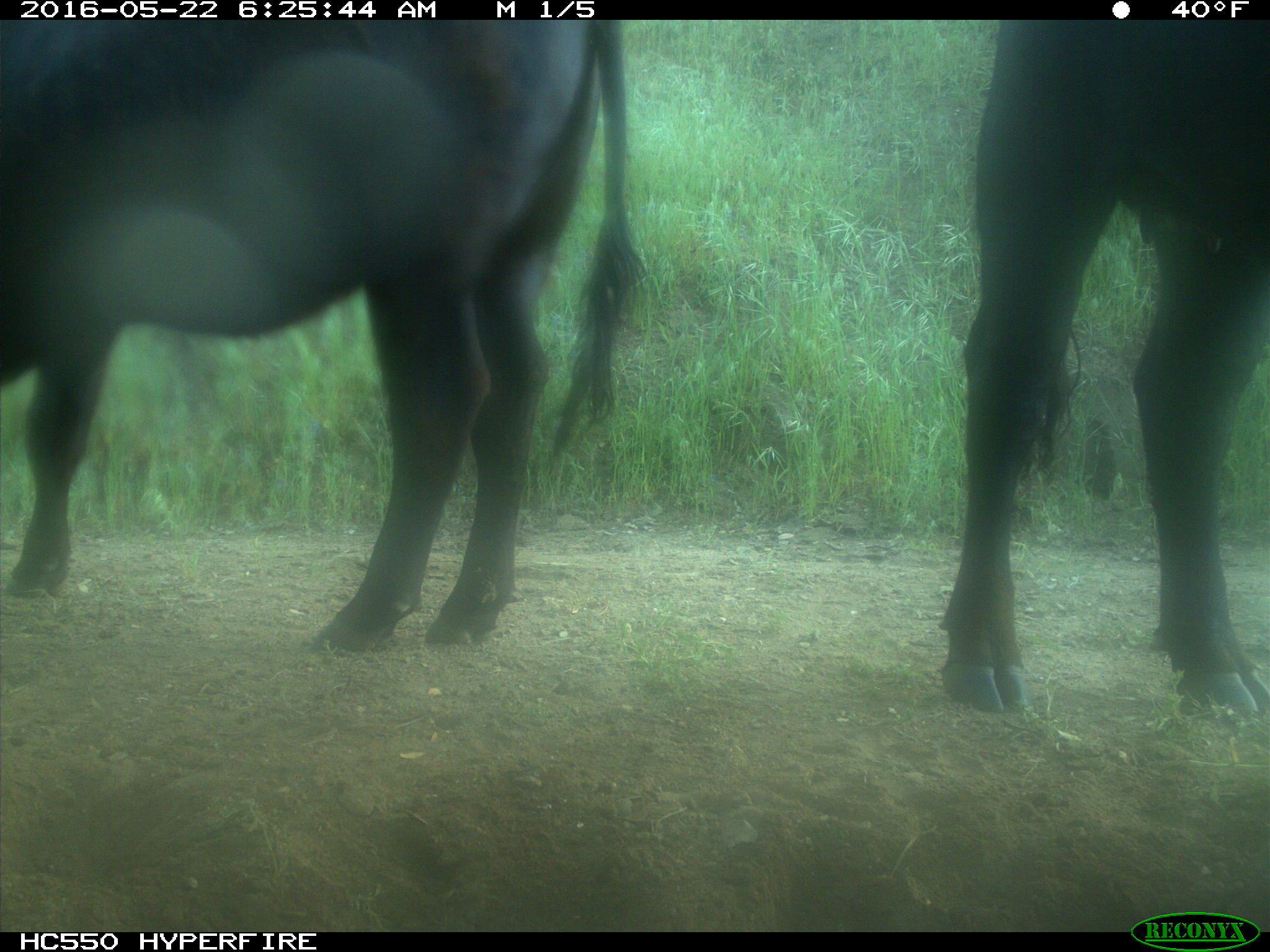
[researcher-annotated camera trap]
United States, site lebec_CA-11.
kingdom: Animalia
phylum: Chordata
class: Mammalia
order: Artiodactyla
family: Bovidae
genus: Bos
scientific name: Bos taurus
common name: domestic cow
Bos taurus (domestic cow).